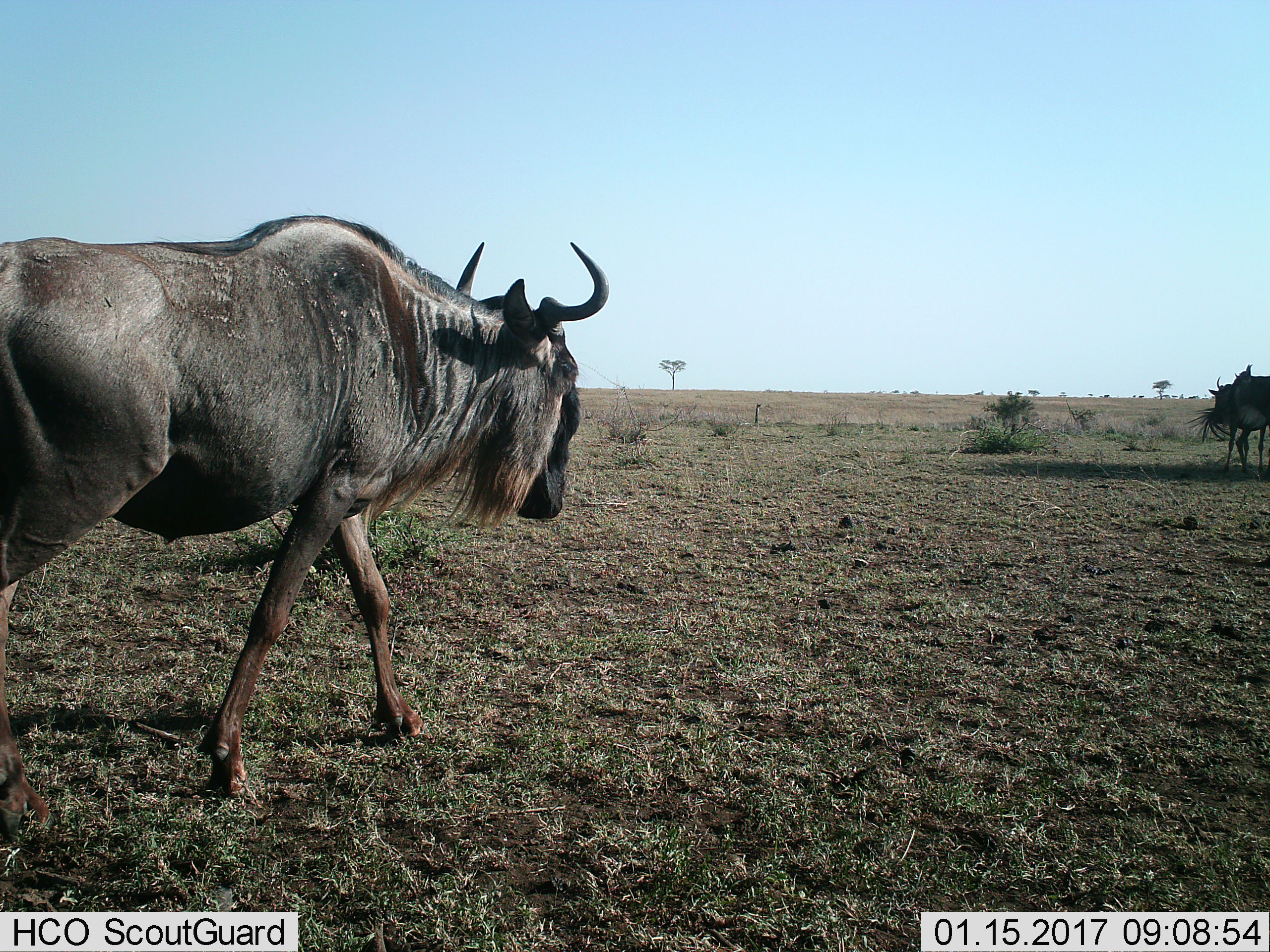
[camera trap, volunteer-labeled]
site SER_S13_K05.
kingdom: Animalia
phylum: Chordata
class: Mammalia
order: Artiodactyla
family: Bovidae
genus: Connochaetes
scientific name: Connochaetes taurinus taurinus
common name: blue wildebeest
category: wildebeestblue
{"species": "wildebeestblue (blue wildebeest) (Connochaetes taurinus taurinus)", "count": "2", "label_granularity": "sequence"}